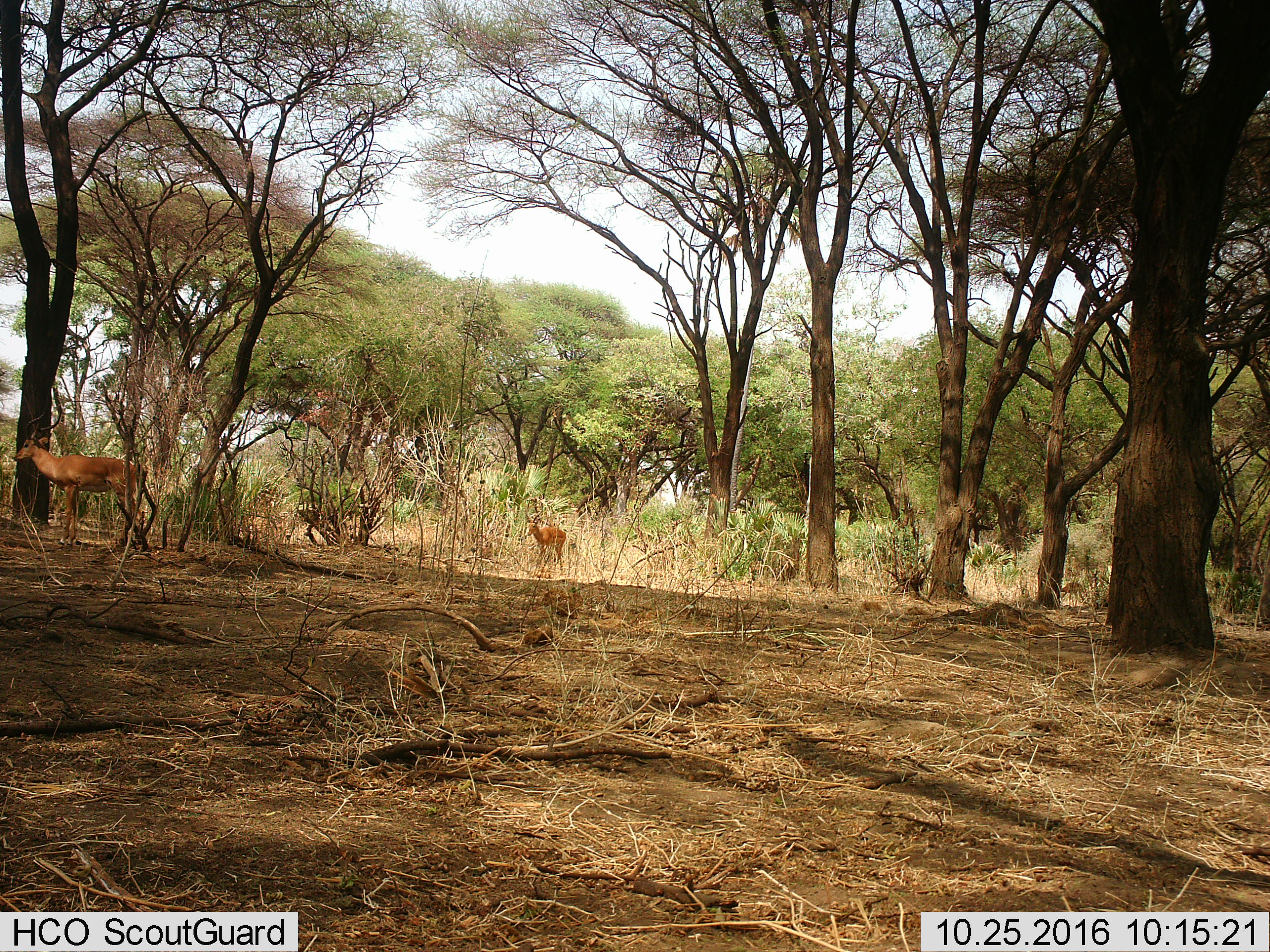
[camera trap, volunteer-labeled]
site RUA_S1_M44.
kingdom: Animalia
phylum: Chordata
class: Mammalia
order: Artiodactyla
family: Bovidae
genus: Aepyceros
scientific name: Aepyceros melampus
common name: impala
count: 2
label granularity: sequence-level